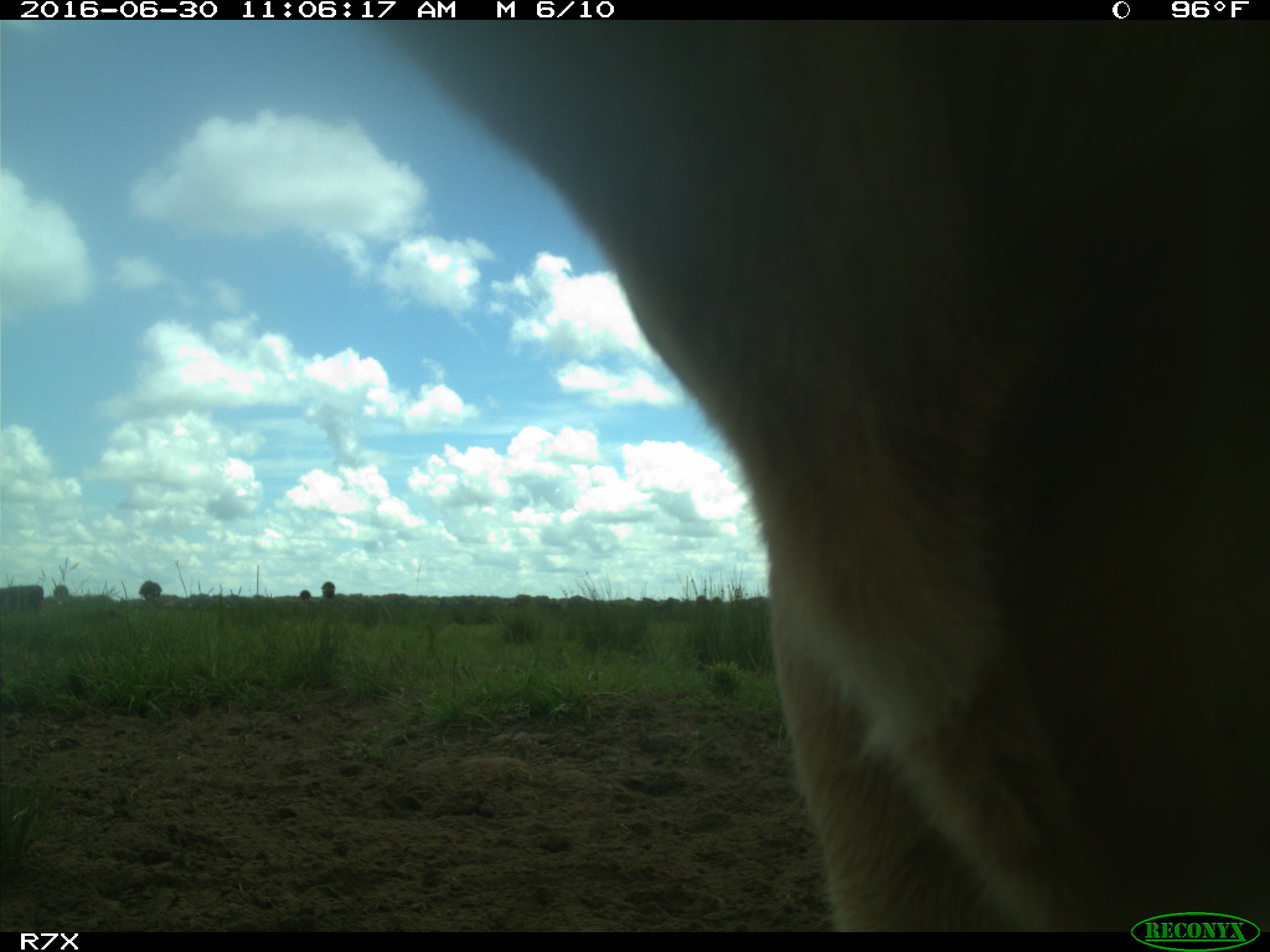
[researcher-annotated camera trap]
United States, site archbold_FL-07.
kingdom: Animalia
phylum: Chordata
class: Mammalia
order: Artiodactyla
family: Bovidae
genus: Bos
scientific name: Bos taurus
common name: domestic cow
Bos taurus (domestic cow).